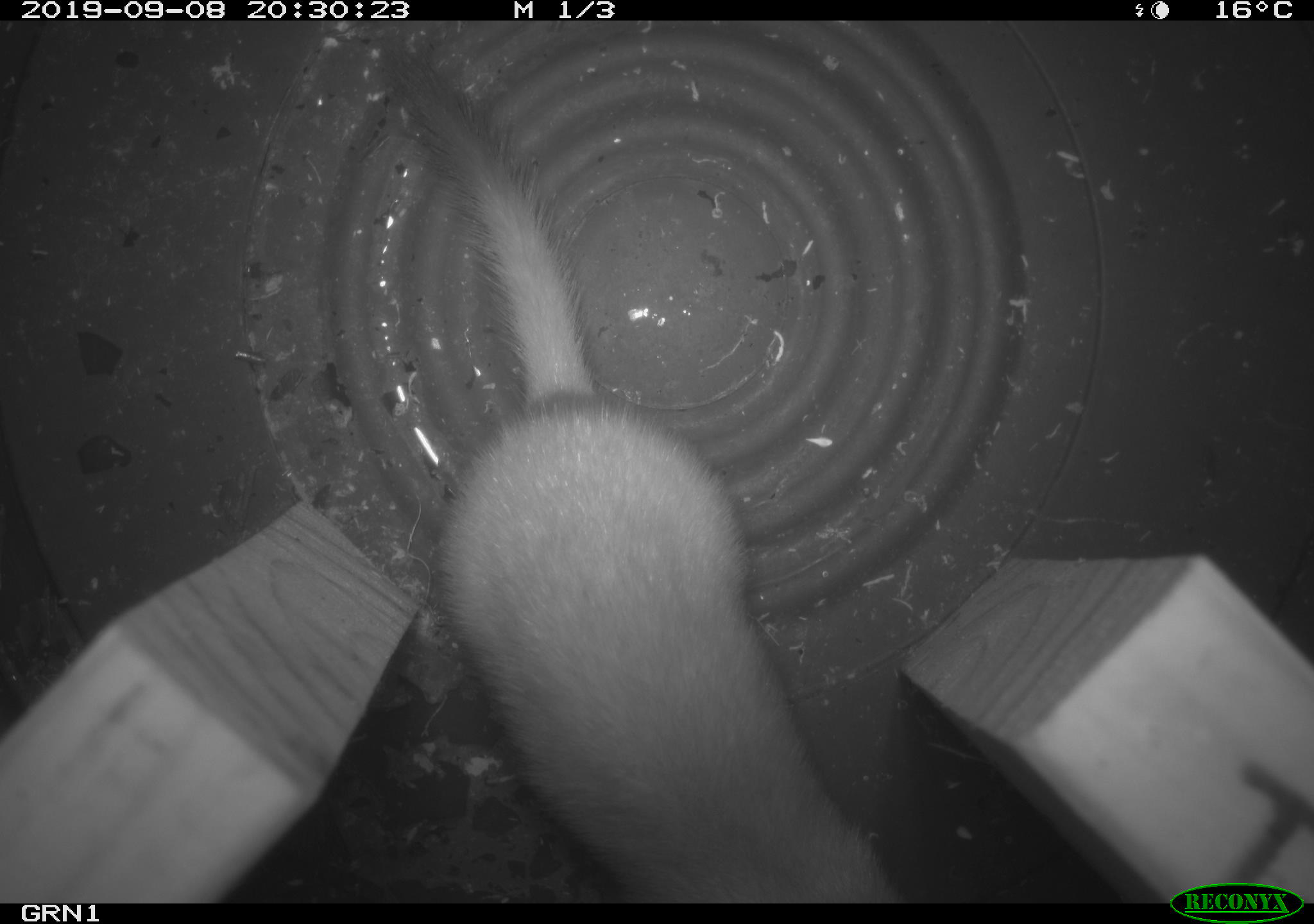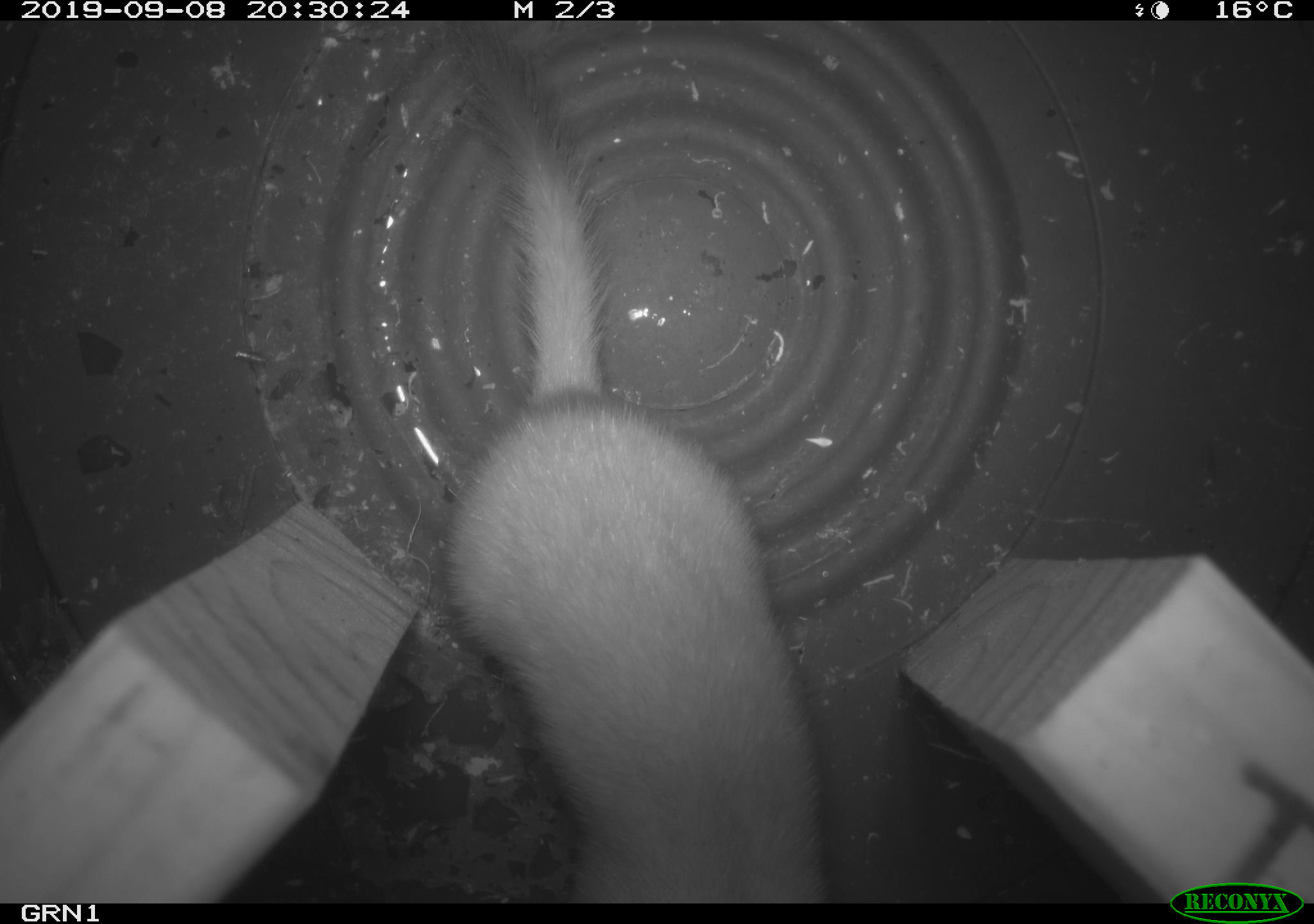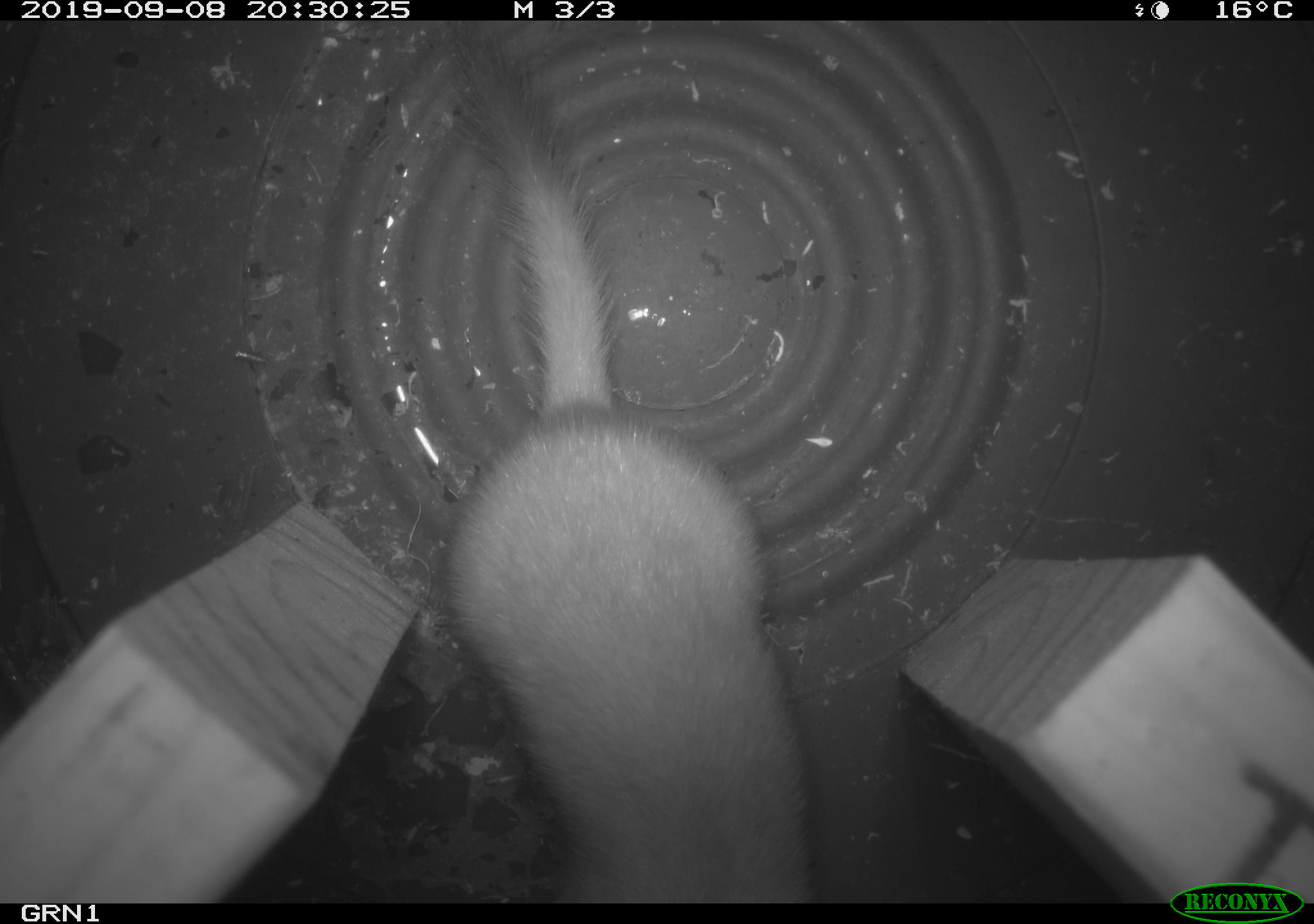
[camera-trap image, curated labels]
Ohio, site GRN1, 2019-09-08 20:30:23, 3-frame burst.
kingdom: Animalia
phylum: Chordata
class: Mammalia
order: Carnivora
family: Mustelidae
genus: Neogale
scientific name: Neogale frenata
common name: long-tailed weasel